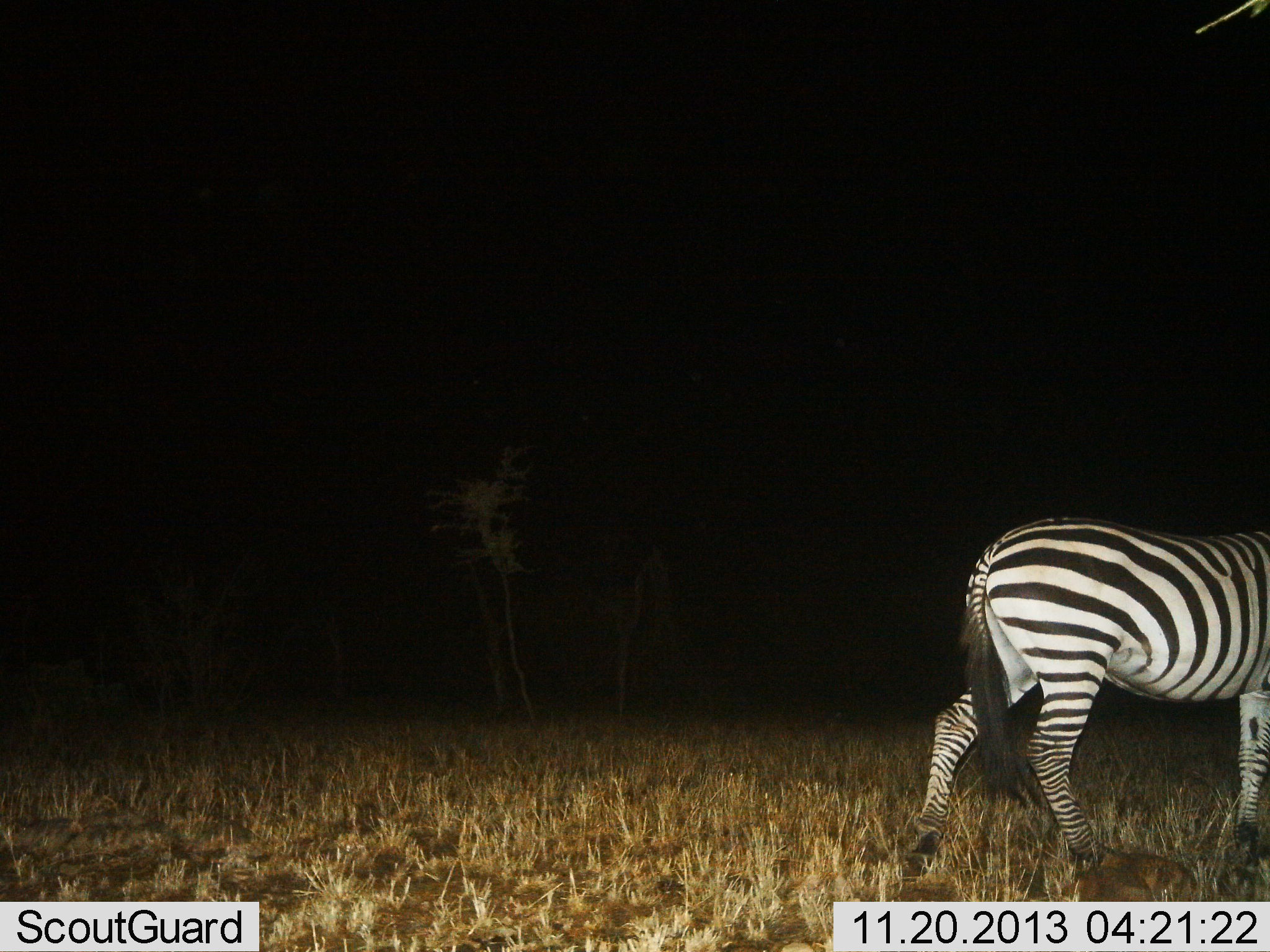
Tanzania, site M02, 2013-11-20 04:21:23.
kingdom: Animalia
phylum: Chordata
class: Mammalia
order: Perissodactyla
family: Equidae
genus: Equus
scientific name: Equus quagga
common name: plains zebra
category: zebra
Zebra (plains zebra) (Equus quagga), count 1. Behavior (volunteer vote fractions): standing 40%, resting 0%, moving 70%, interacting 0%. Young present (vote fraction): 0%. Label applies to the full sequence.